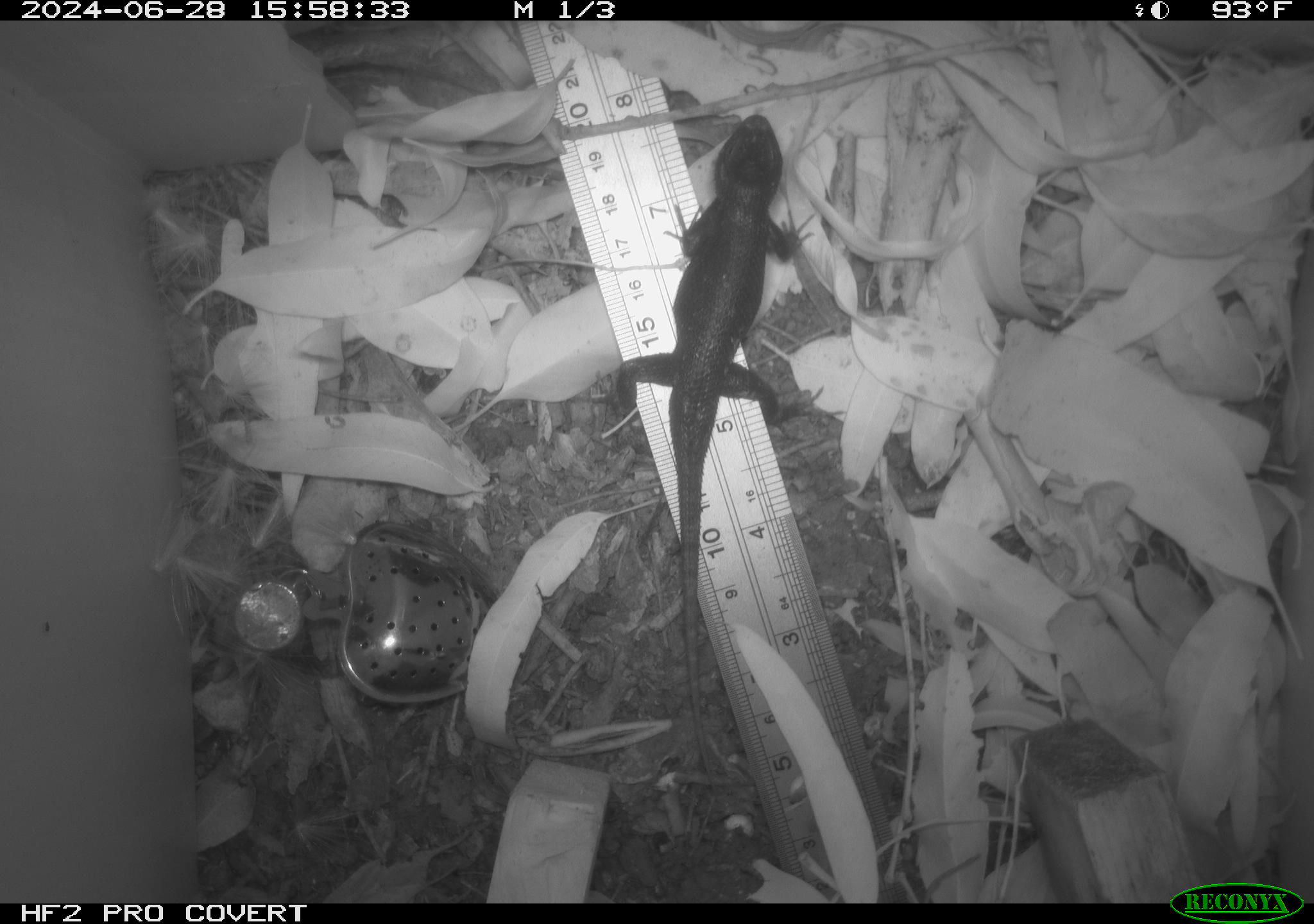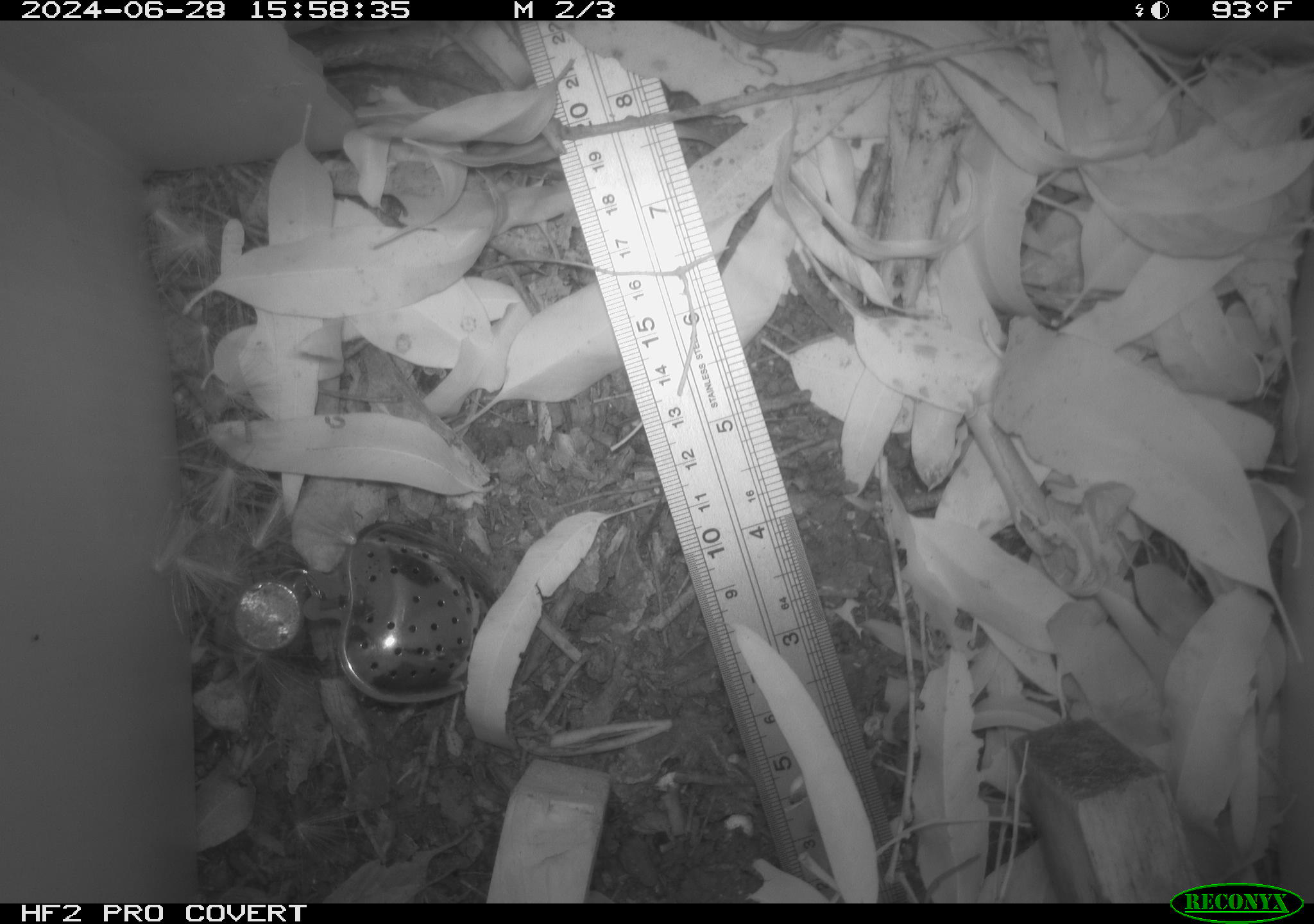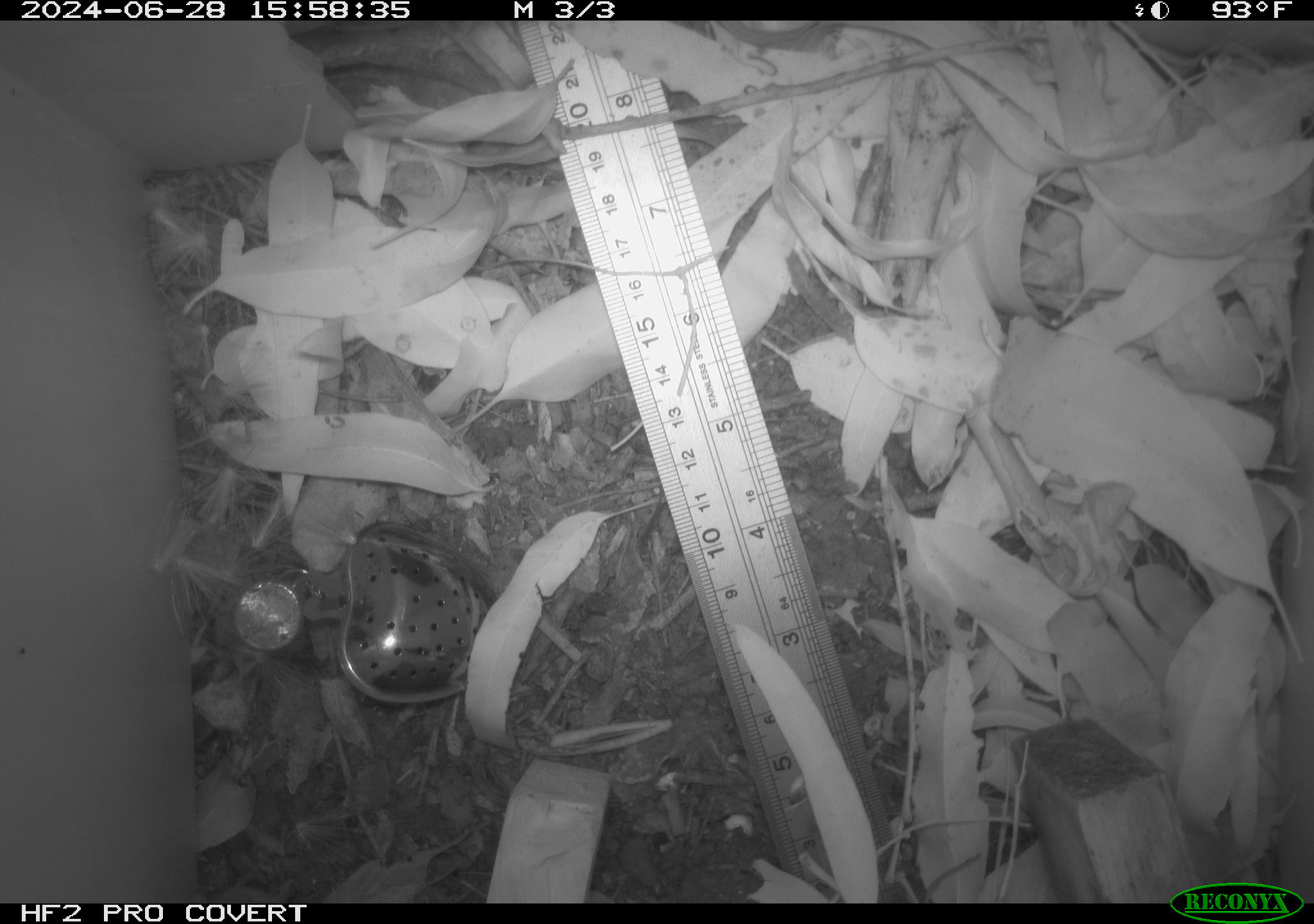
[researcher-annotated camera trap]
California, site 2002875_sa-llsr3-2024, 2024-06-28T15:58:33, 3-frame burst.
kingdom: Animalia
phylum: Chordata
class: Reptilia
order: Squamata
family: Phrynosomatidae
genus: Sceloporus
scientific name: Sceloporus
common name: spiny lizards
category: sceloporus species